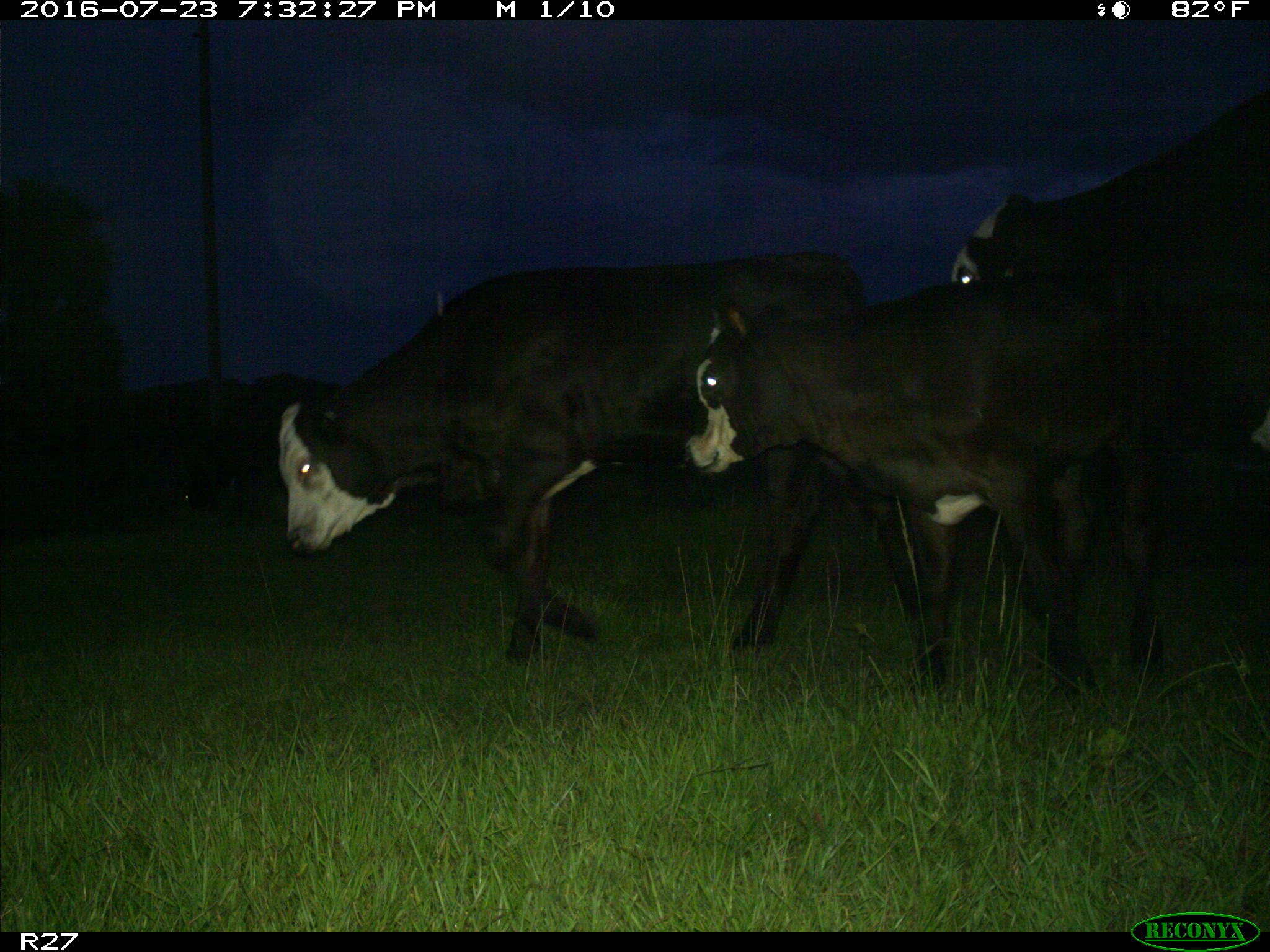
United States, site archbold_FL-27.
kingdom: Animalia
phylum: Chordata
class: Mammalia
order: Artiodactyla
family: Bovidae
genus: Bos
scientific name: Bos taurus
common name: domestic cow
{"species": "Bos taurus (domestic cow)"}